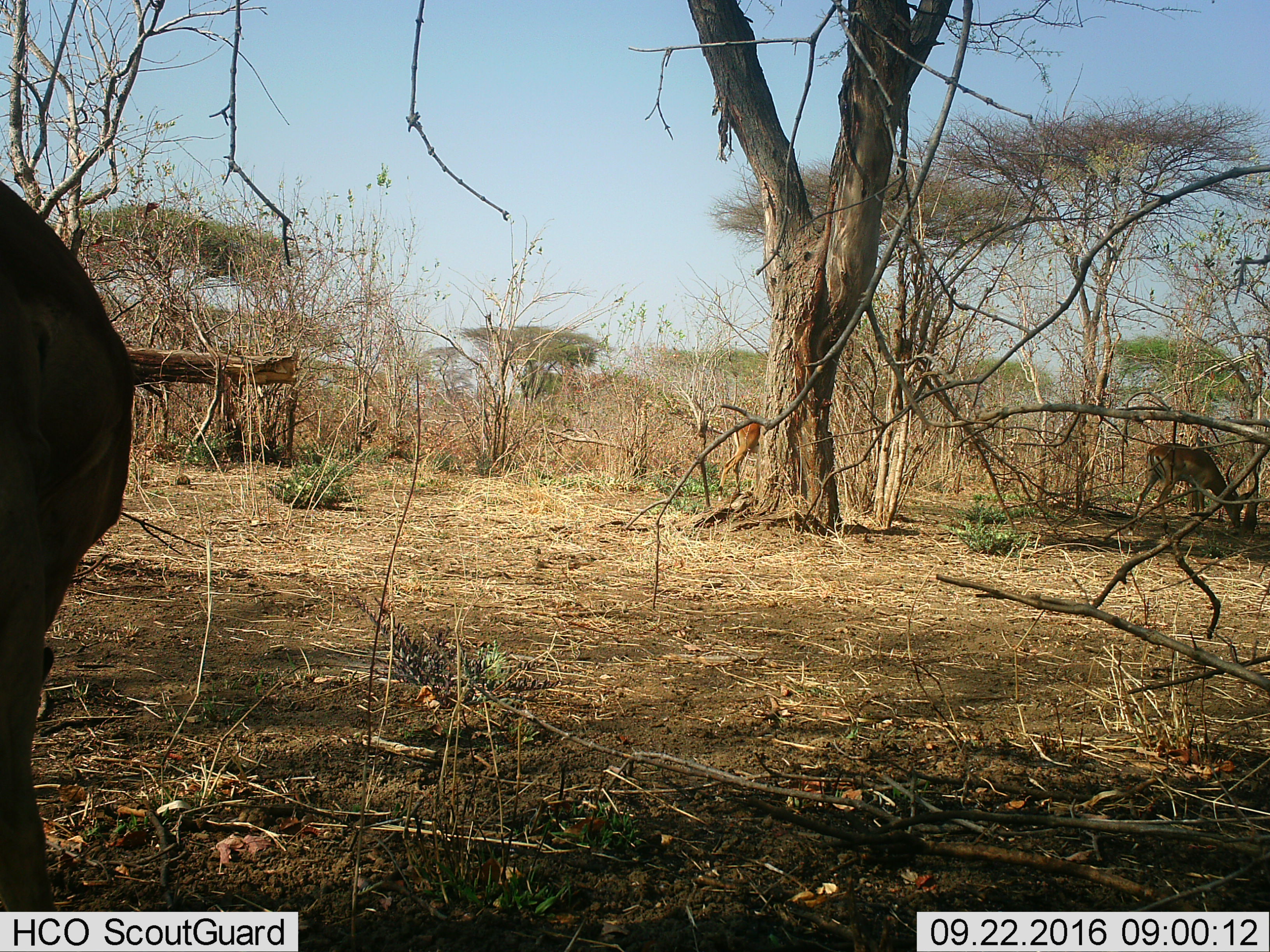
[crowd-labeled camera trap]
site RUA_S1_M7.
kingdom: Animalia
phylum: Chordata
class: Mammalia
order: Artiodactyla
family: Bovidae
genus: Aepyceros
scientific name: Aepyceros melampus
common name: impala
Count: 3.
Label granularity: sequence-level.